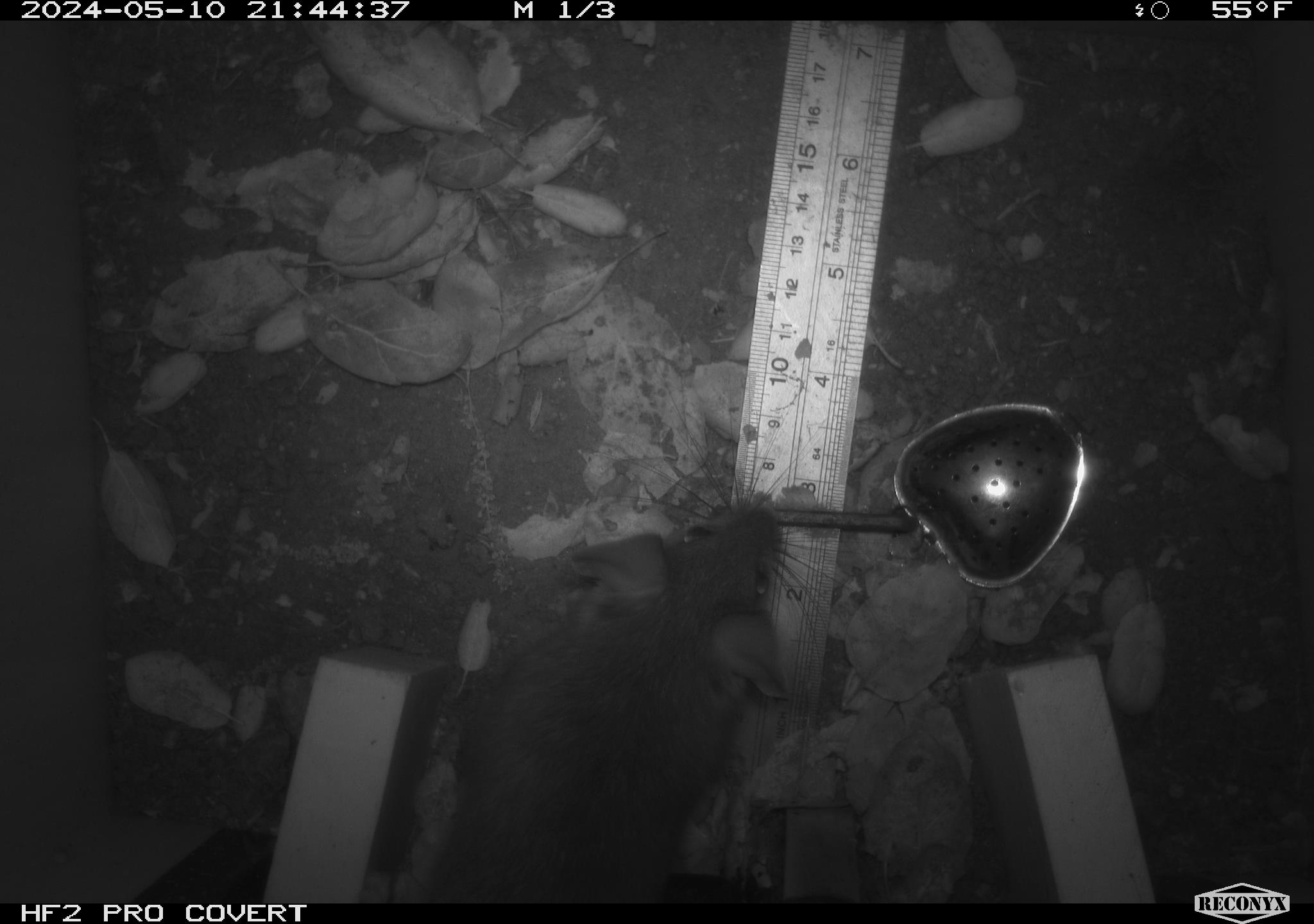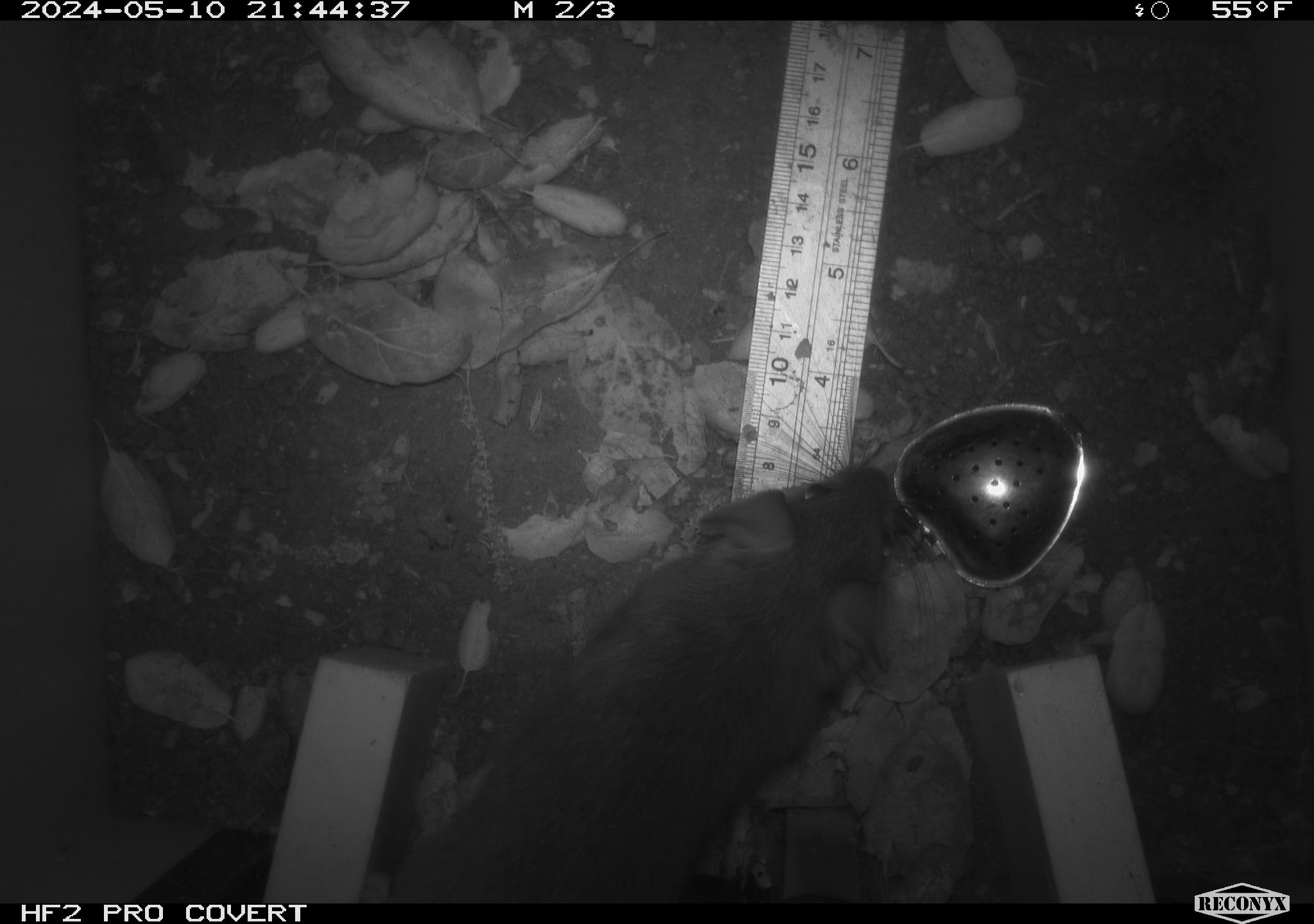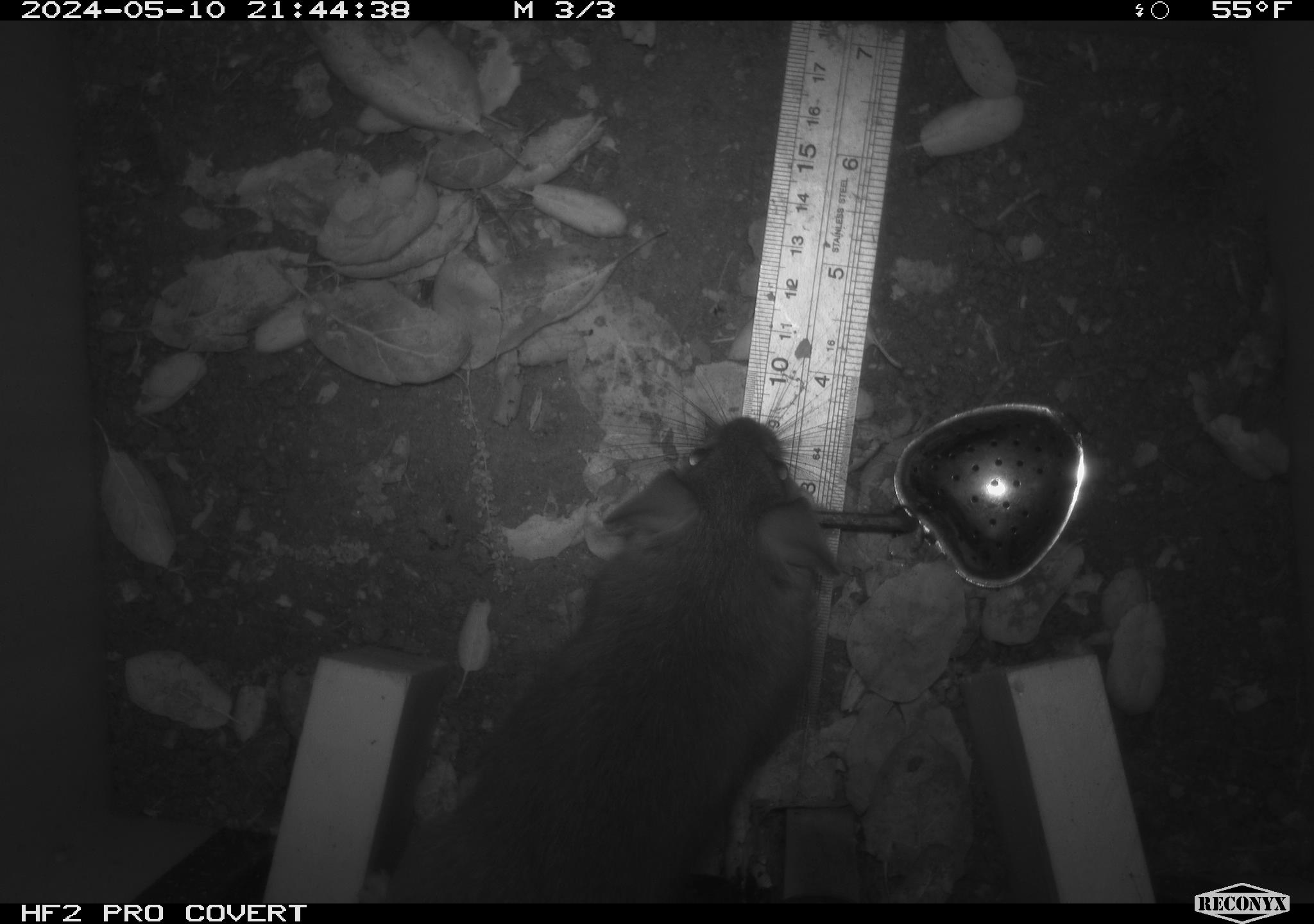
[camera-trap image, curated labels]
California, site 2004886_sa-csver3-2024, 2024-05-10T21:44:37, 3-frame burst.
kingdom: Animalia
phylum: Chordata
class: Mammalia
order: Rodentia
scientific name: Rodentia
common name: rodent